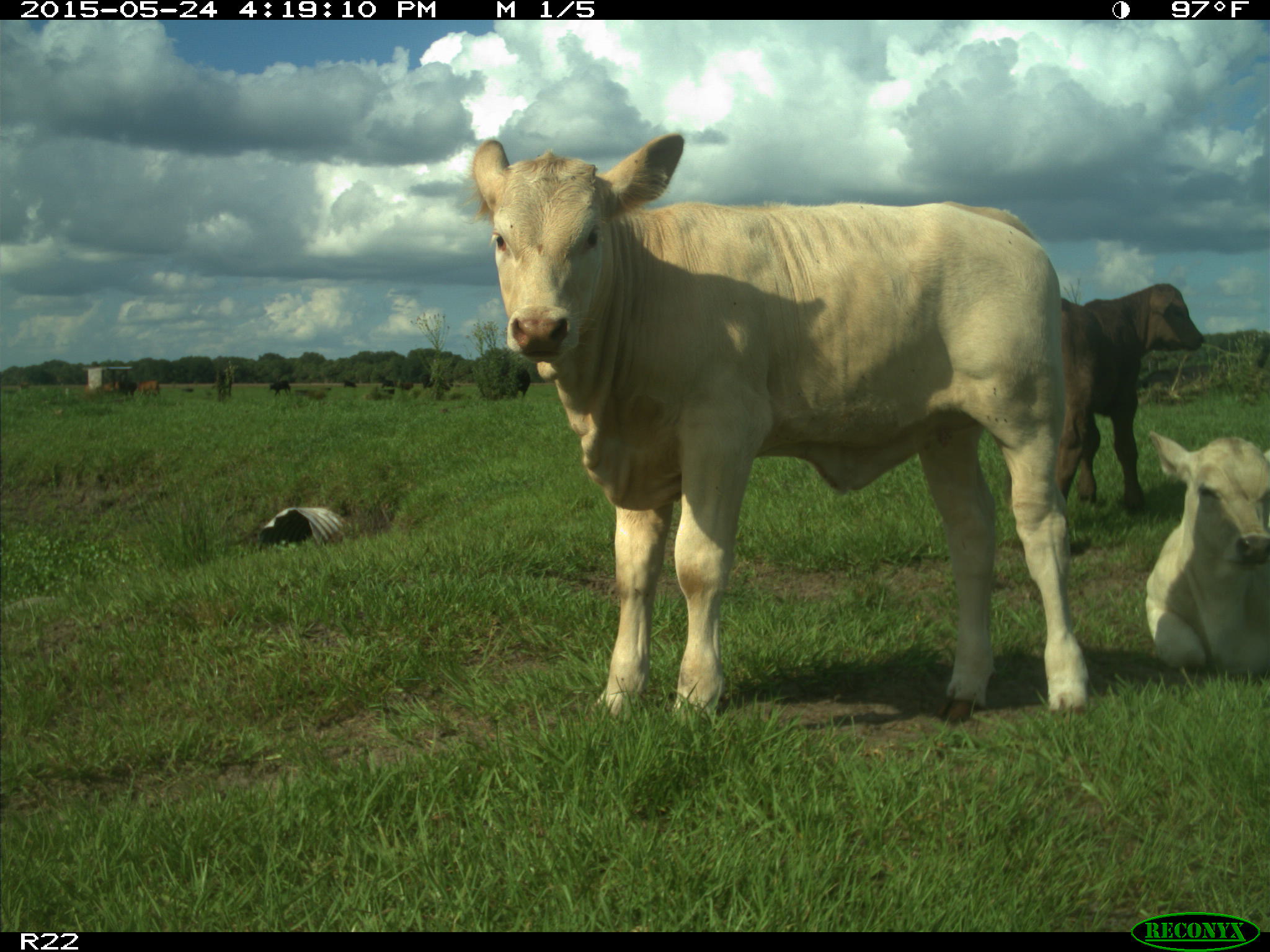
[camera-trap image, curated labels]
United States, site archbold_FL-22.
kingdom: Animalia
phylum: Chordata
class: Mammalia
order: Artiodactyla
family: Bovidae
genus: Bos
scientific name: Bos taurus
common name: domestic cow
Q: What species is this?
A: Bos taurus (domestic cow).